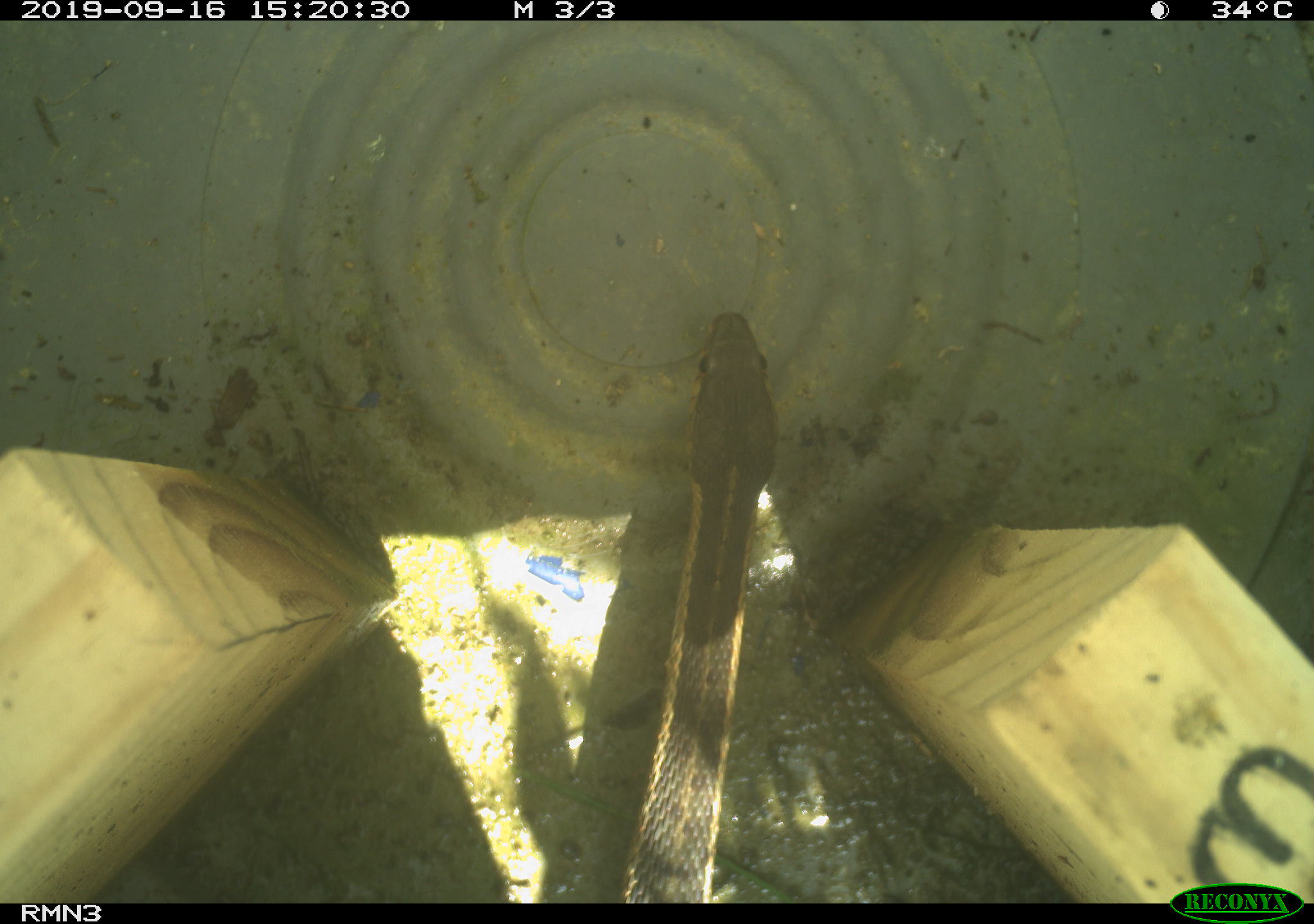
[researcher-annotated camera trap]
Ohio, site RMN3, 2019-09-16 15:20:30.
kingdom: Animalia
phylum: Chordata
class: Reptilia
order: Squamata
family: Colubridae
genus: Thamnophis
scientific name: Thamnophis sirtalis sirtalis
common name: eastern gartersnake